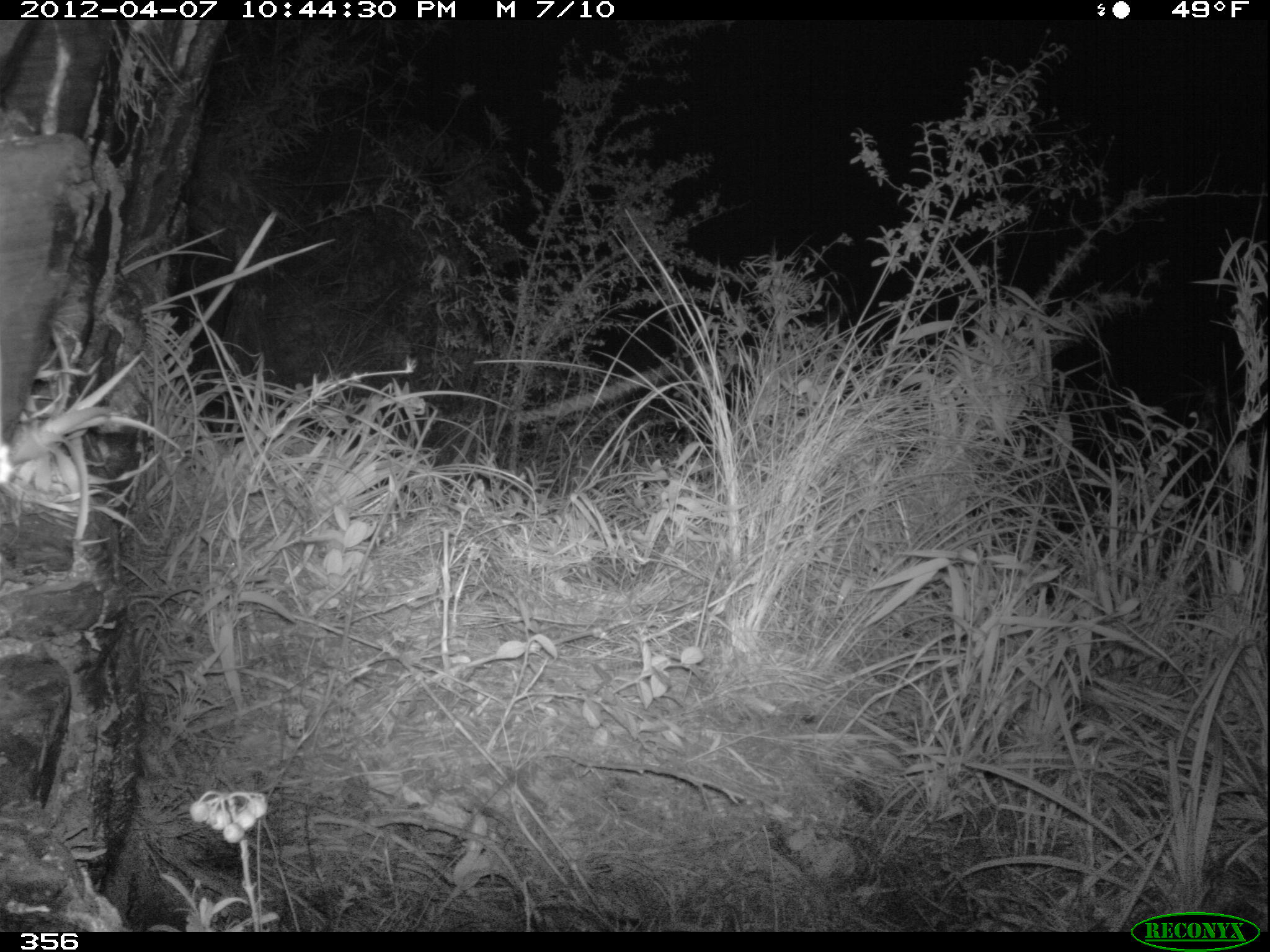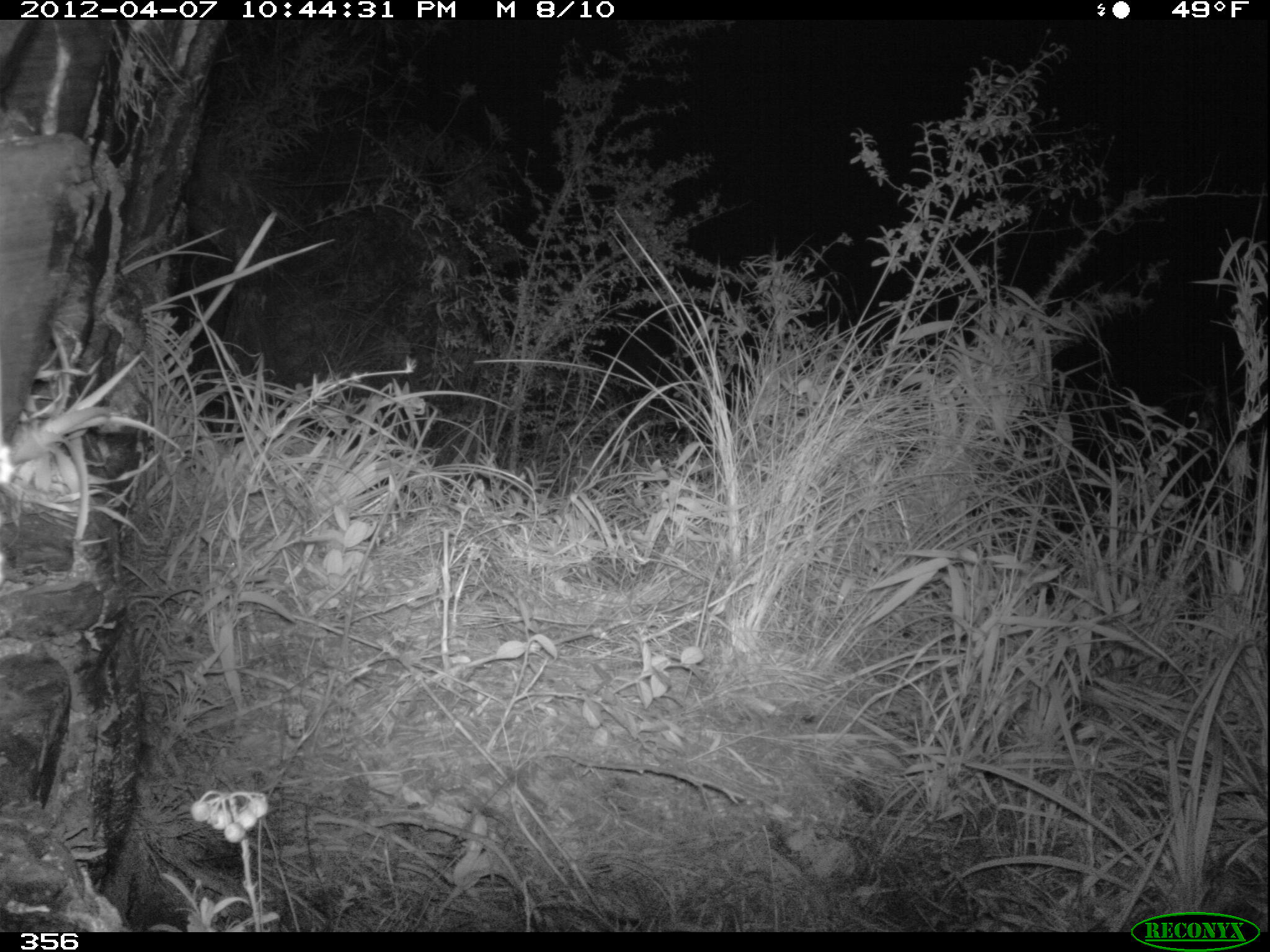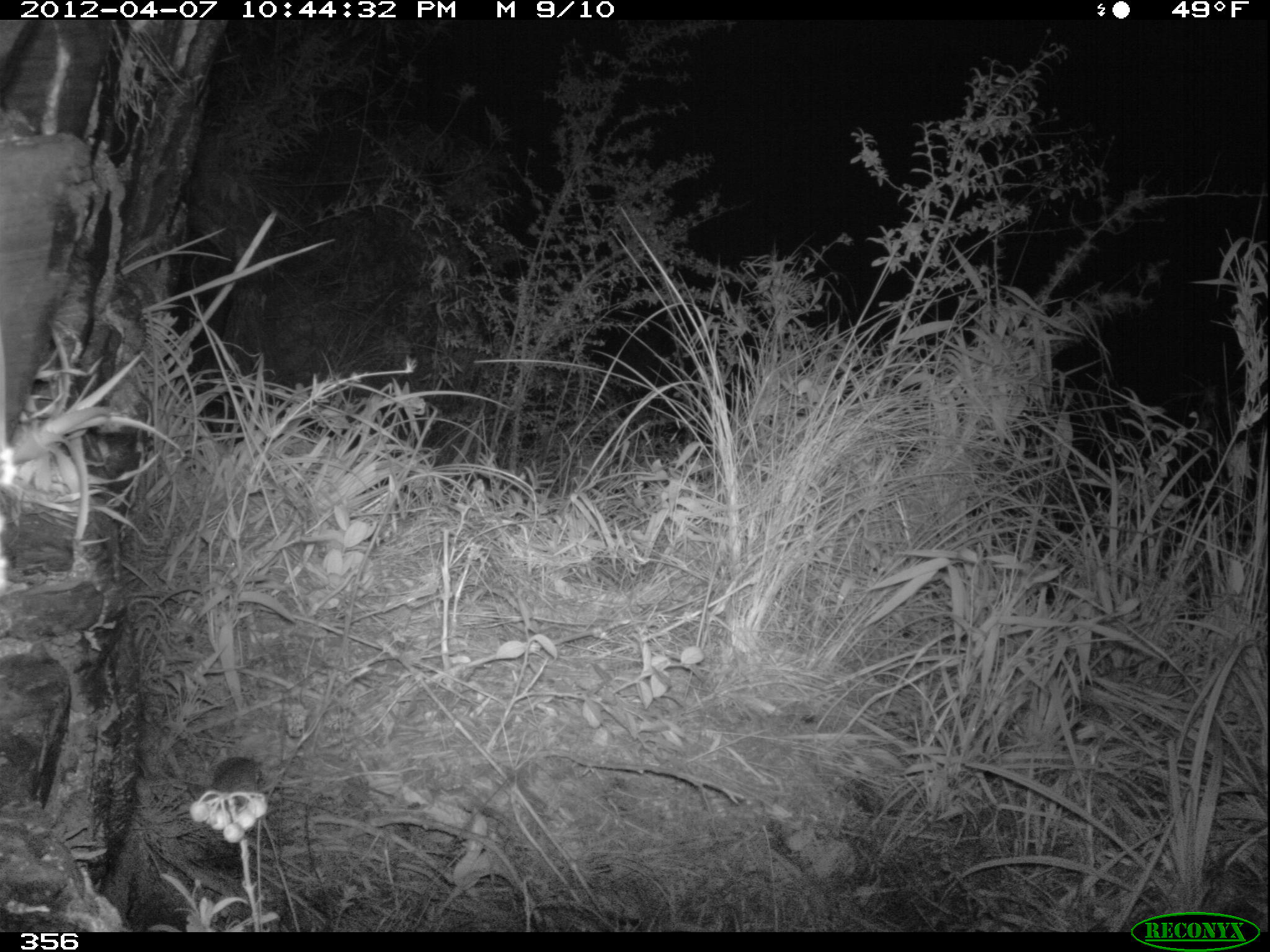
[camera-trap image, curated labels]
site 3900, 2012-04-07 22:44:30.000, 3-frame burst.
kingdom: Animalia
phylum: Chordata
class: Mammalia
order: Rodentia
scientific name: Rodentia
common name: rodents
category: unknown rodent